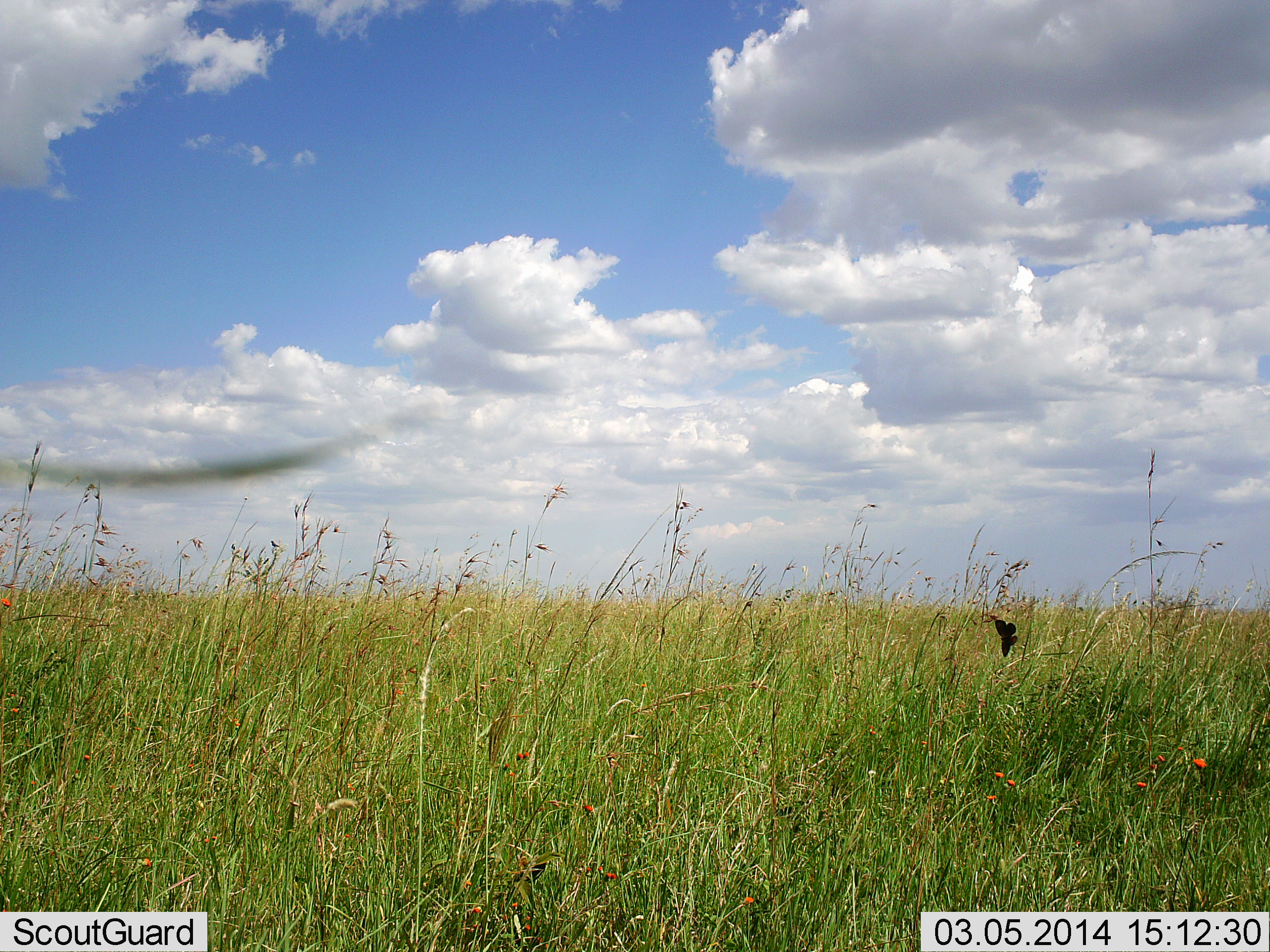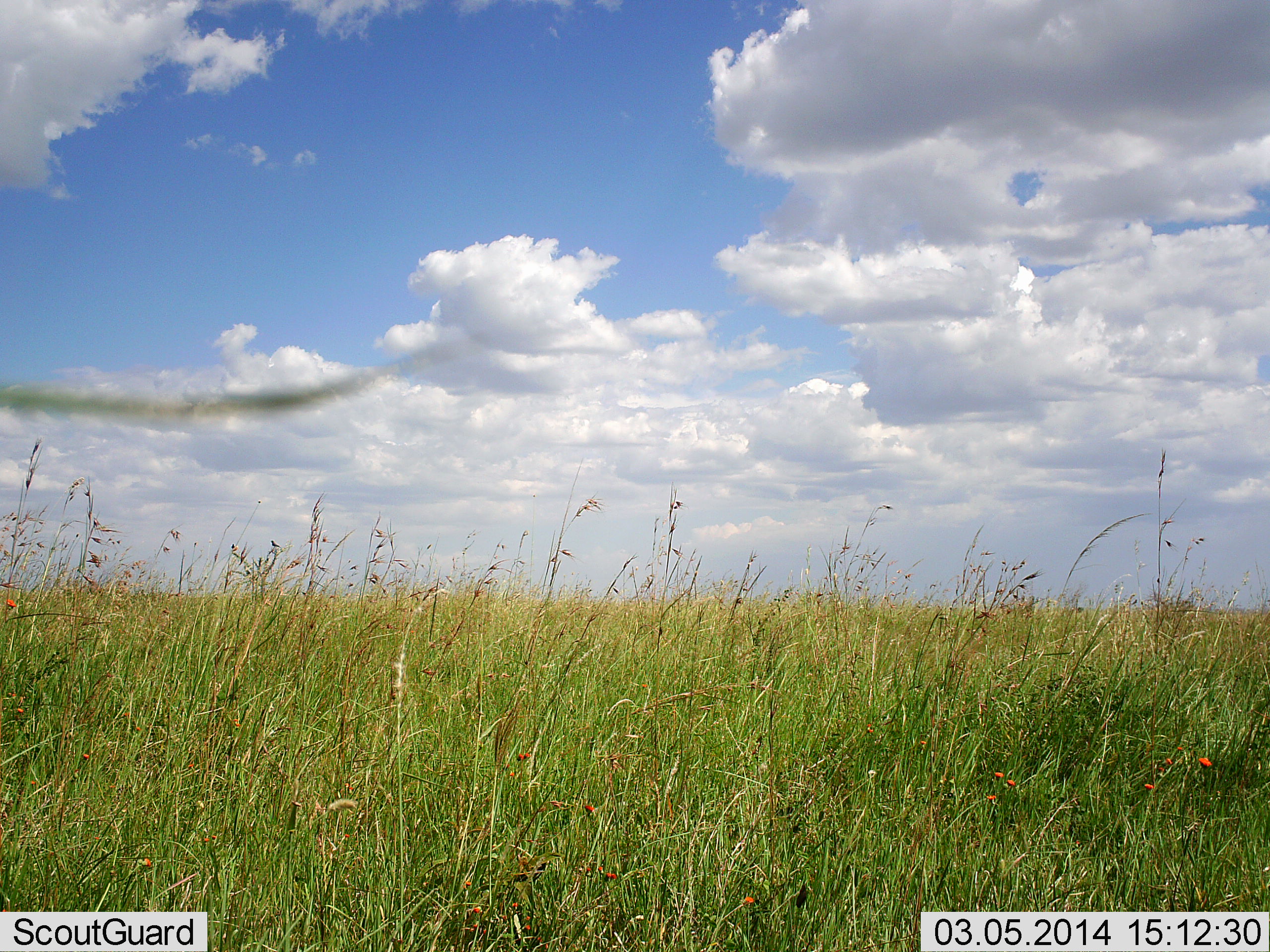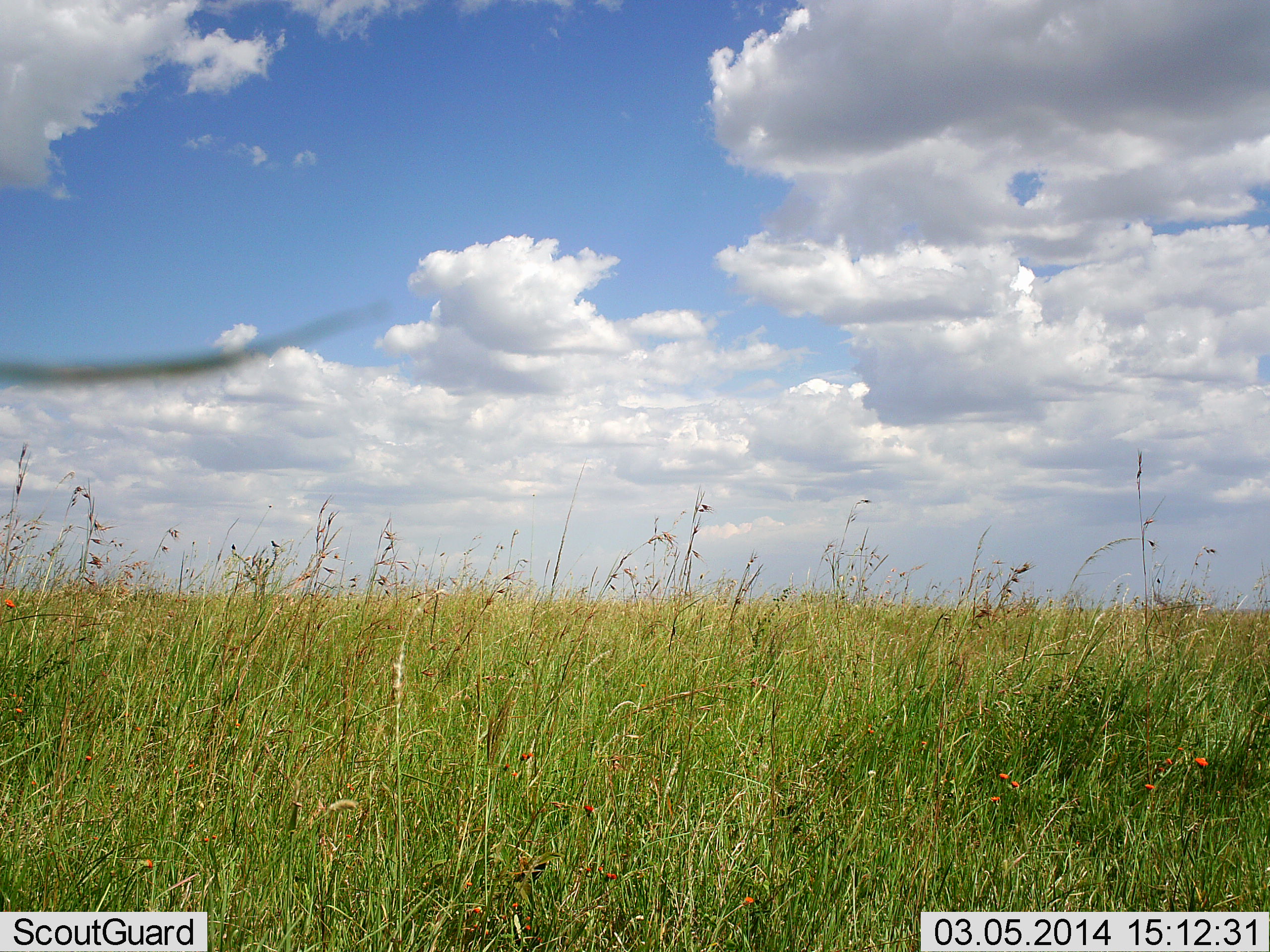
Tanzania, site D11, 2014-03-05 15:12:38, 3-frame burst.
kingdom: Animalia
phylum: Arthropoda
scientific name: Arthropoda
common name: arthropods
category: insectspider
Insectspider (arthropods) (Arthropoda), count 1. Behavior (volunteer vote fractions): standing 0%, resting 0%, moving 100%, interacting 0%. Young present (vote fraction): 0%. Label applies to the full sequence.